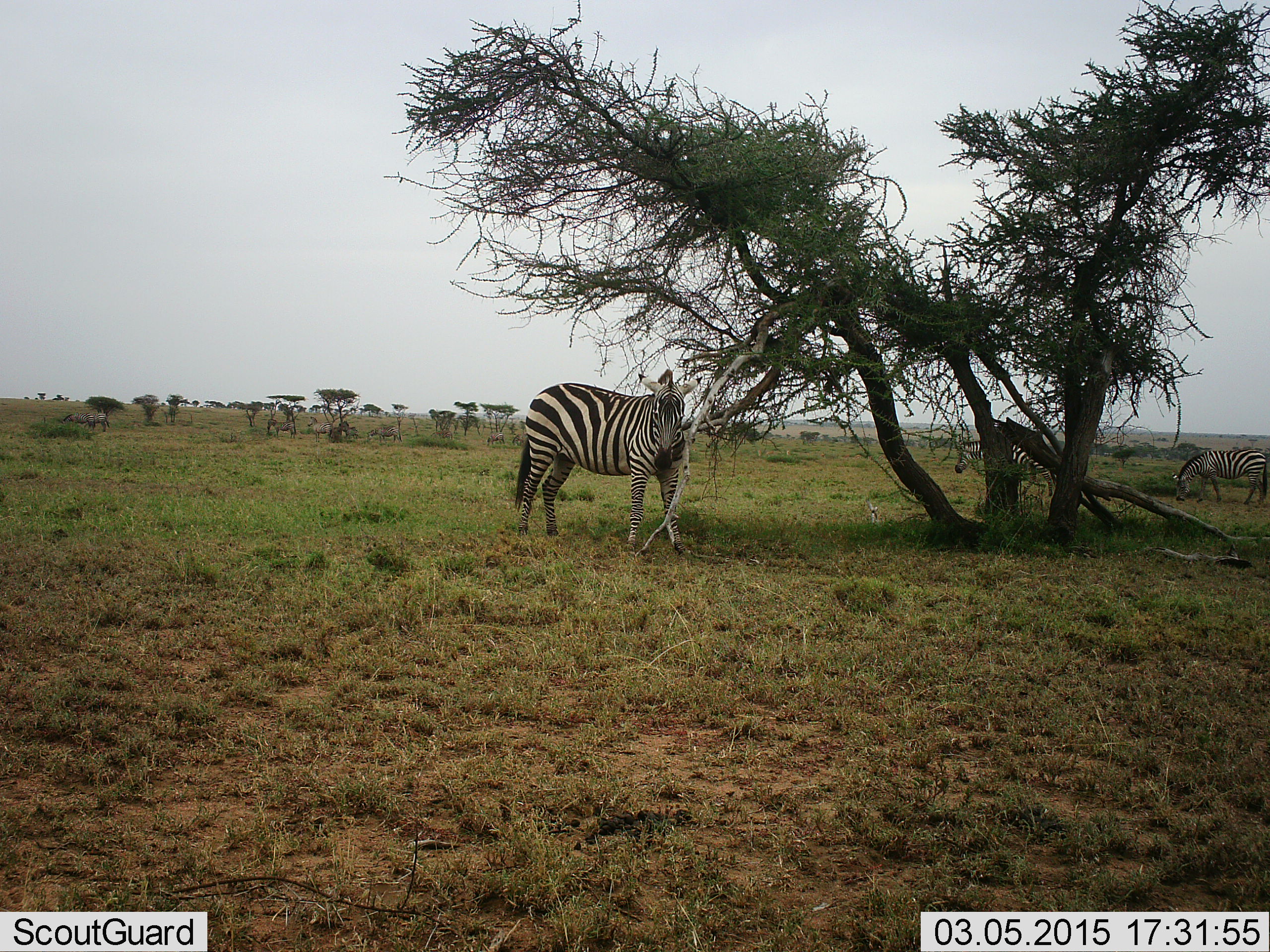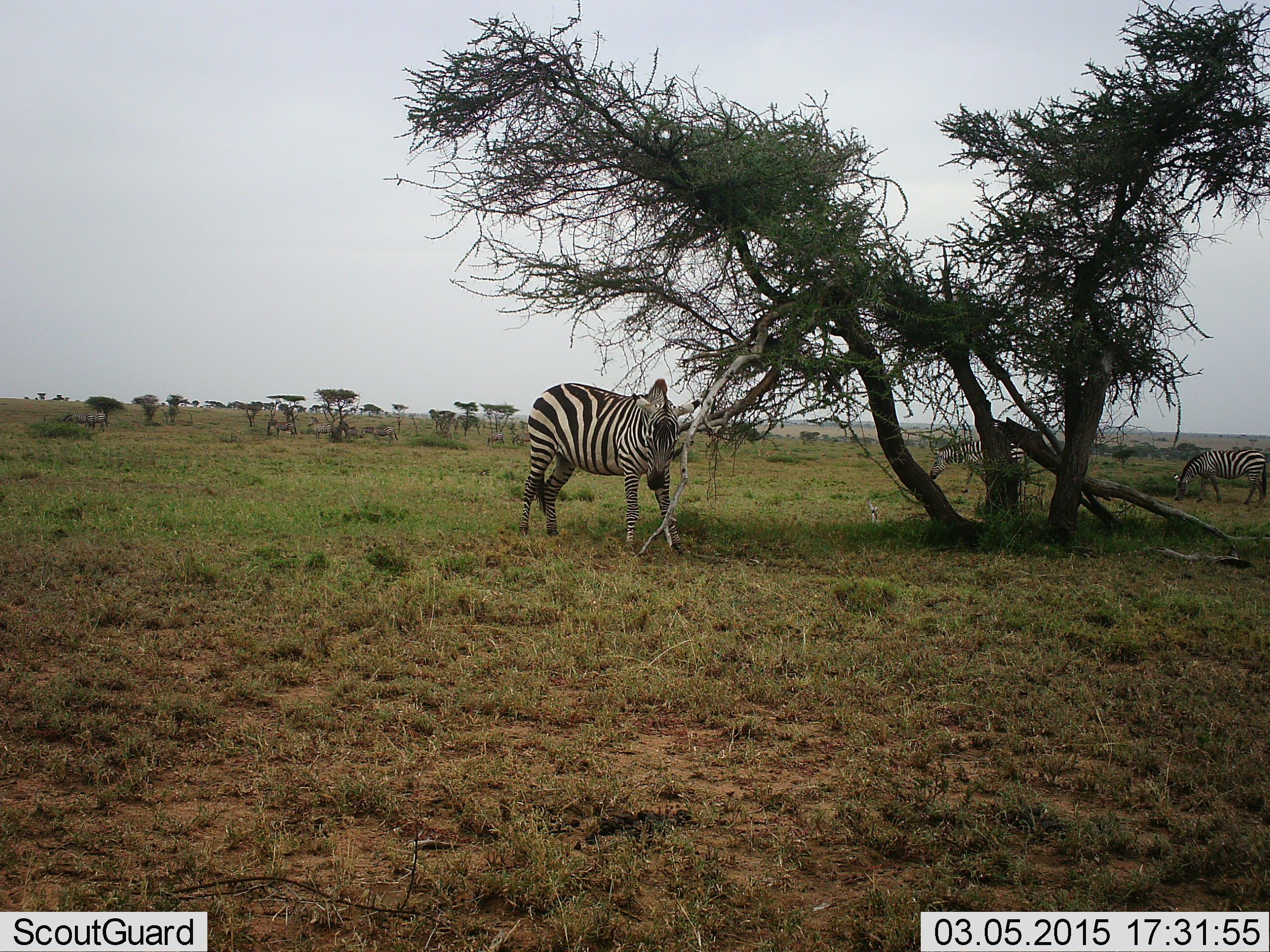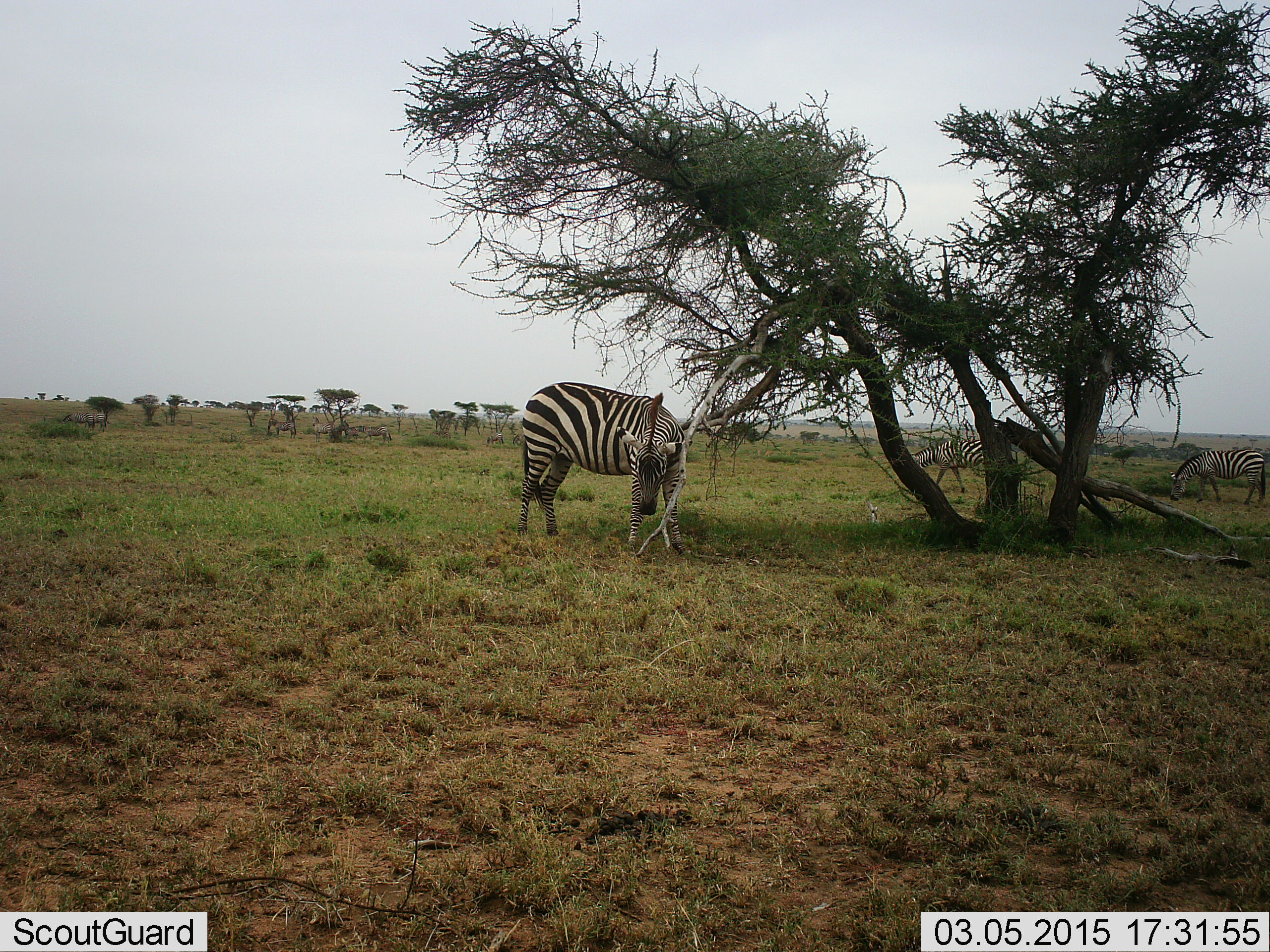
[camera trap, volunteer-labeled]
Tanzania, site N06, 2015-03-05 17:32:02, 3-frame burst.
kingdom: Animalia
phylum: Chordata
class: Mammalia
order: Perissodactyla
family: Equidae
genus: Equus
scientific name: Equus quagga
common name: plains zebra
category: zebra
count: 3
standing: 50%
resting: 0%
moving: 40%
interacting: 0%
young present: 0%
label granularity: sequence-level